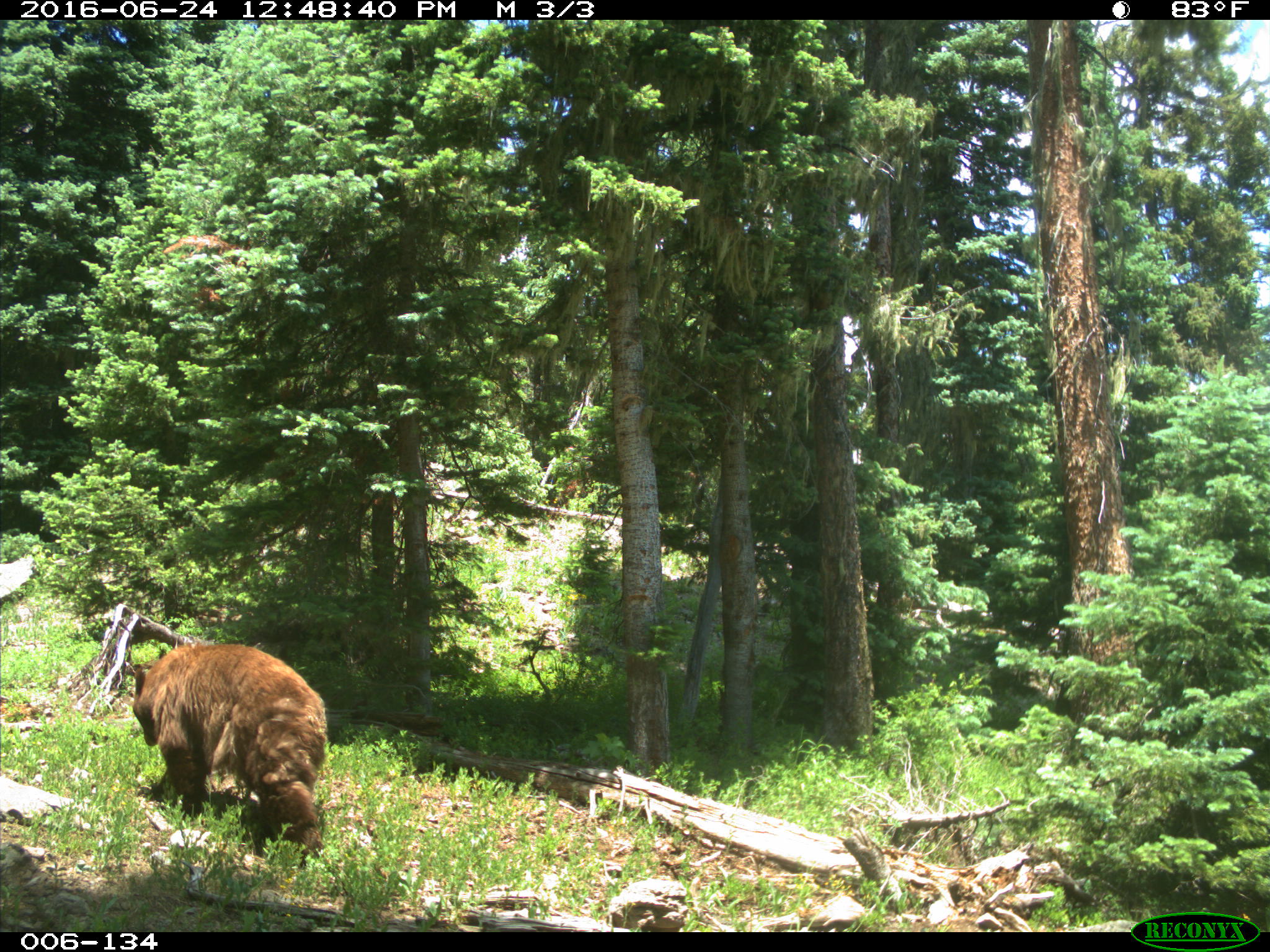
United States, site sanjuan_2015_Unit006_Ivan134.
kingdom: Animalia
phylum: Chordata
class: Mammalia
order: Carnivora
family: Ursidae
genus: Ursus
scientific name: Ursus americanus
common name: american black bear